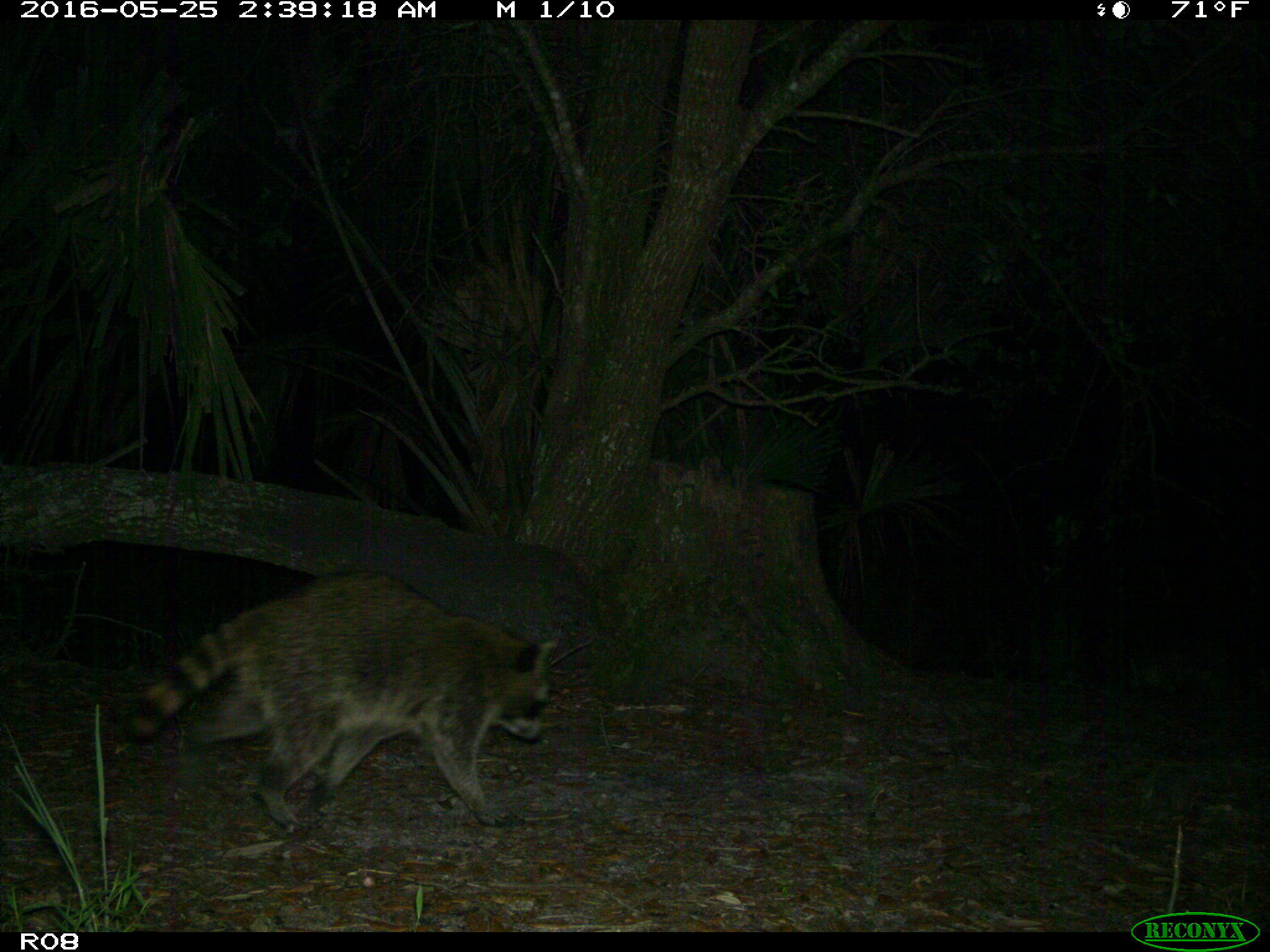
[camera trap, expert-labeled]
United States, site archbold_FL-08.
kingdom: Animalia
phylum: Chordata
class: Mammalia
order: Carnivora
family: Procyonidae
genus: Procyon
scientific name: Procyon lotor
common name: common raccoon